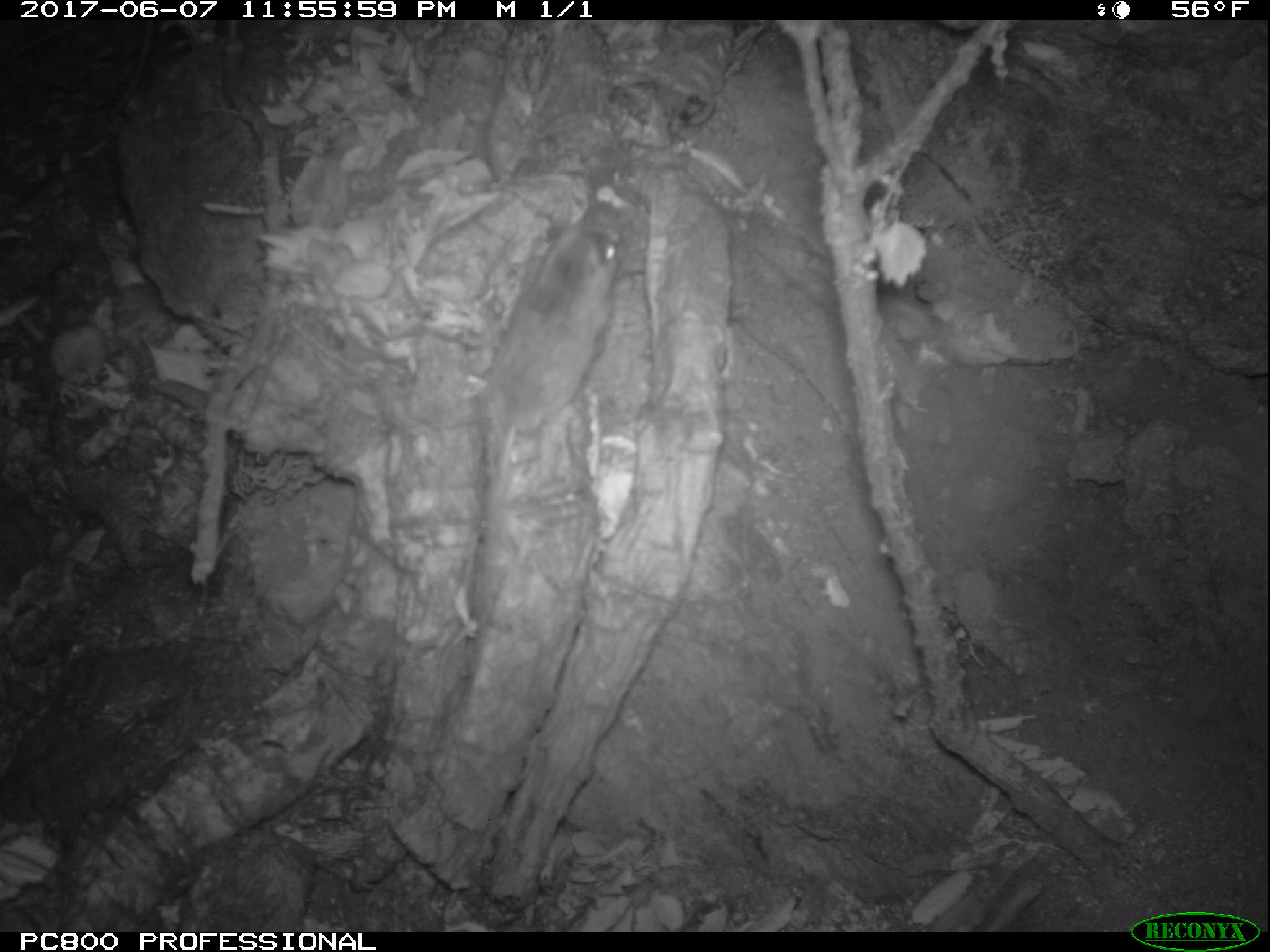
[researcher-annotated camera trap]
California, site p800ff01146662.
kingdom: Animalia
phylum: Chordata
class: Mammalia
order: Rodentia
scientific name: Rodentia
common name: rodent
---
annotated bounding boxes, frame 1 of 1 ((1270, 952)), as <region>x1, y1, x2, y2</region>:
rodent: <region>477, 226, 619, 541</region>